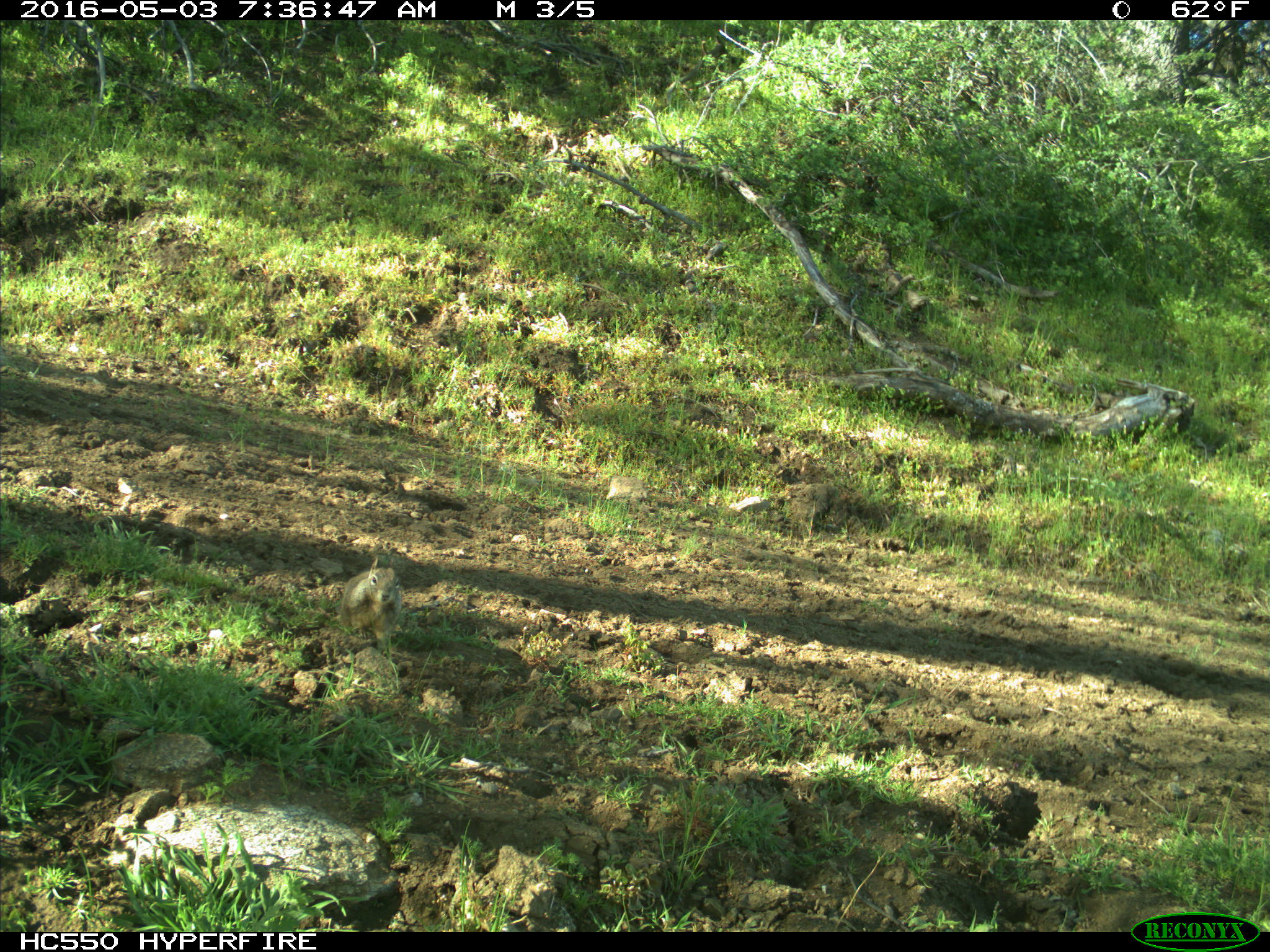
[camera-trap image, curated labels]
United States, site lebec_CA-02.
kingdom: Animalia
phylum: Chordata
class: Mammalia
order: Rodentia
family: Sciuridae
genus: Otospermophilus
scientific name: Otospermophilus beecheyi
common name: california ground squirrel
Otospermophilus beecheyi (california ground squirrel).